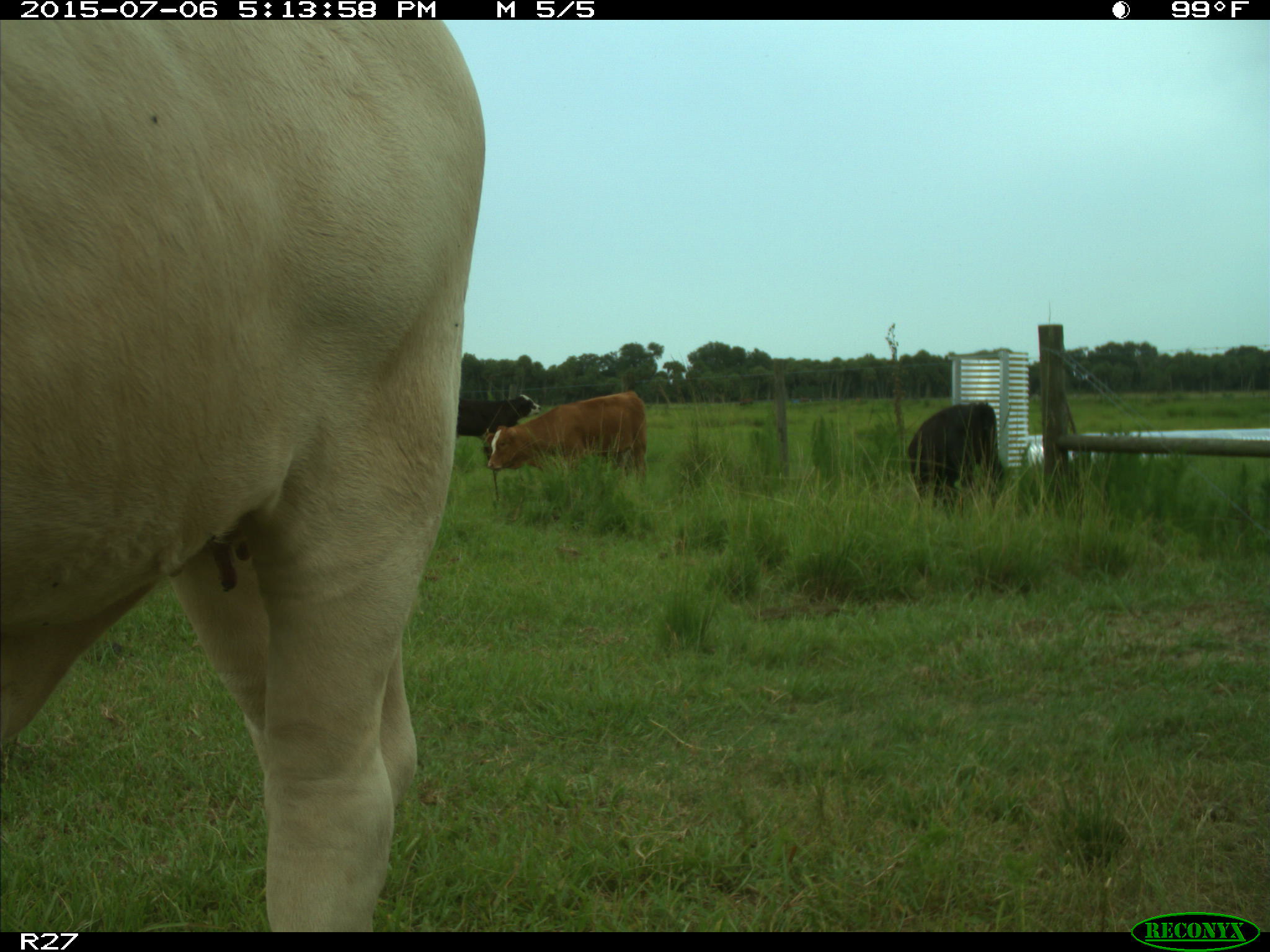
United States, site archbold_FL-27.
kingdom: Animalia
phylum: Chordata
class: Mammalia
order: Artiodactyla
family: Bovidae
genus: Bos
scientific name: Bos taurus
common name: domestic cow